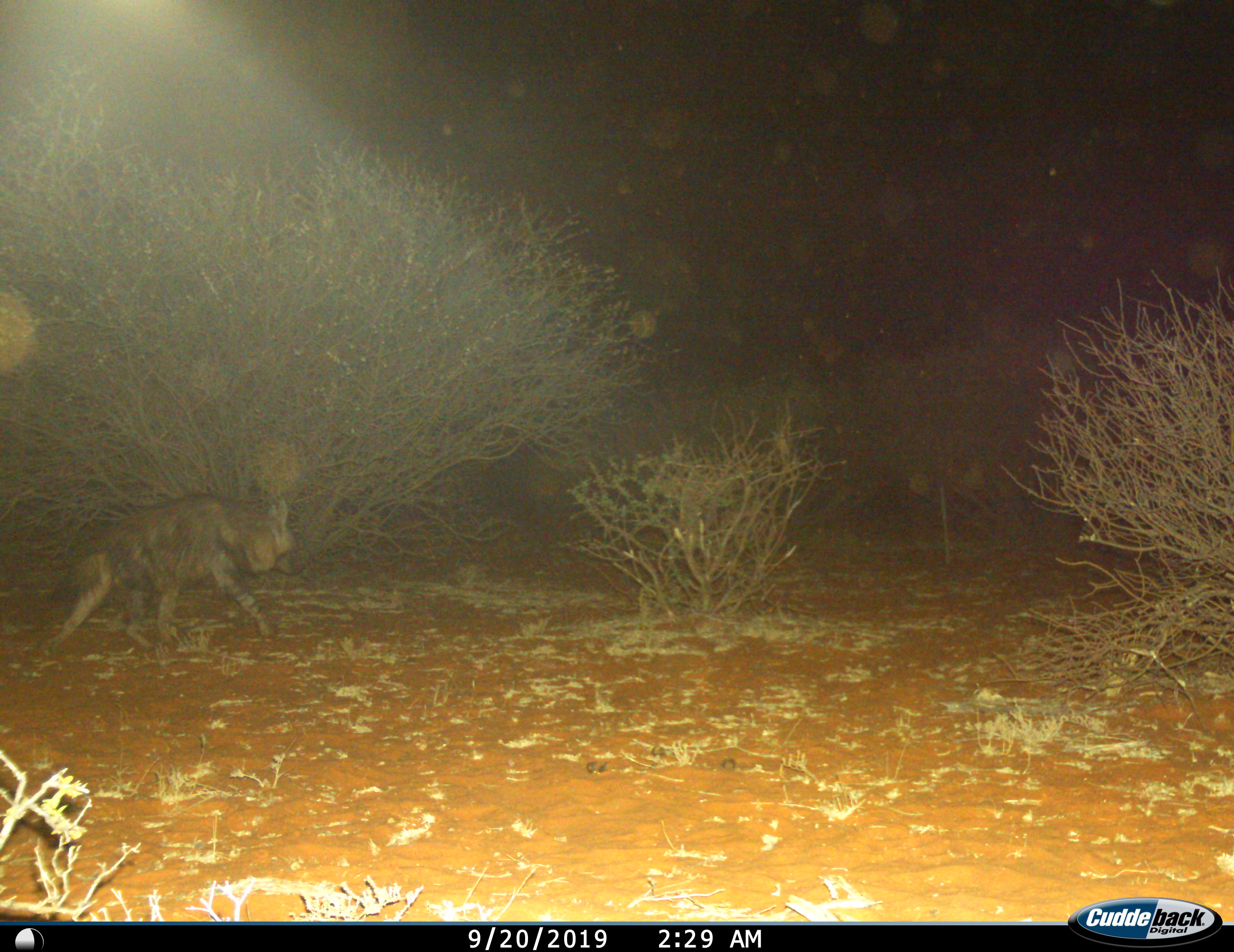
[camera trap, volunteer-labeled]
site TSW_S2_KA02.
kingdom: Animalia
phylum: Chordata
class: Mammalia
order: Carnivora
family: Hyaenidae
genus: Parahyaena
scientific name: Parahyaena brunnea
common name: brown hyena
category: hyenabrown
Hyenabrown (brown hyena) (Parahyaena brunnea), count 1. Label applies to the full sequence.